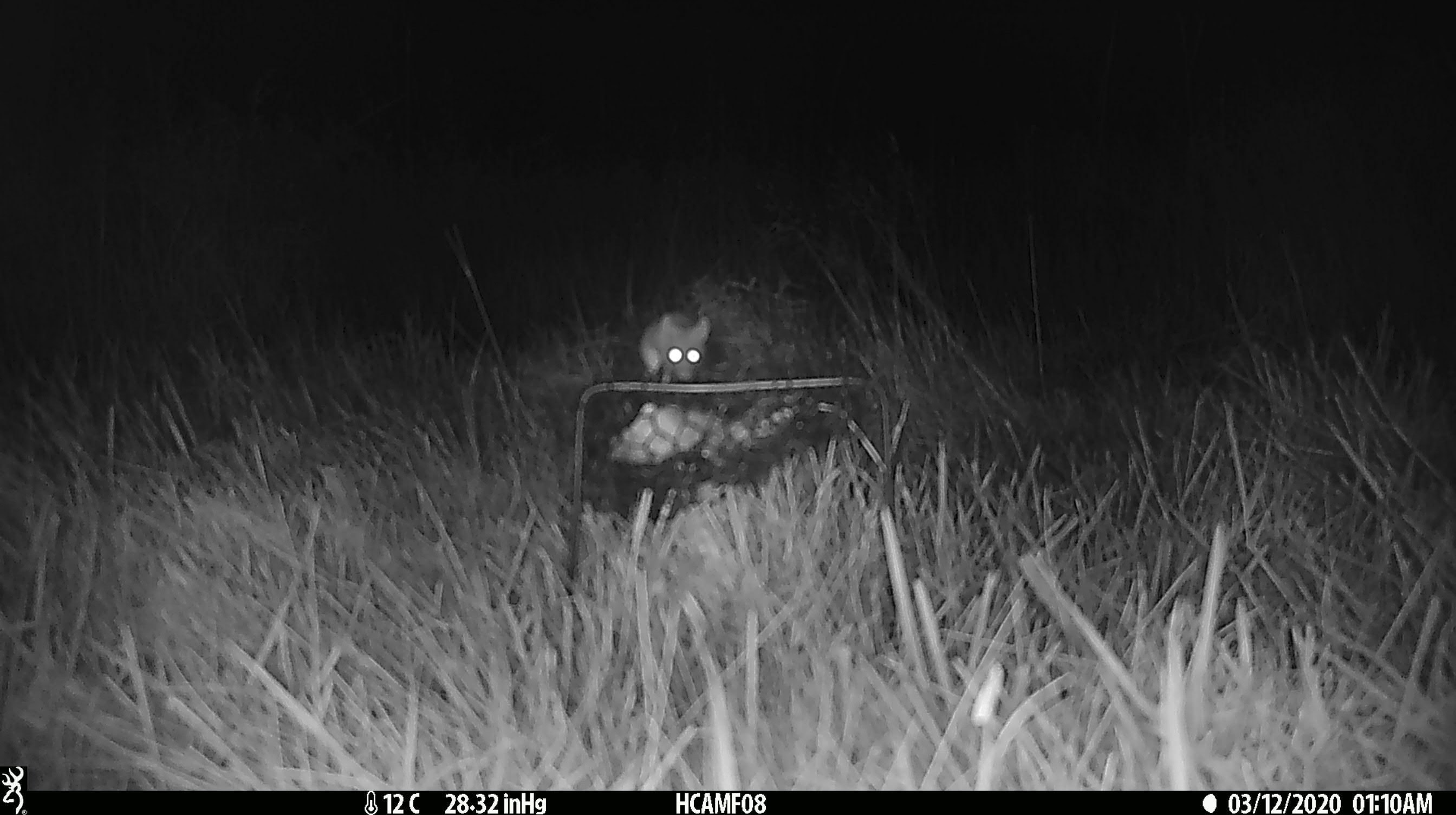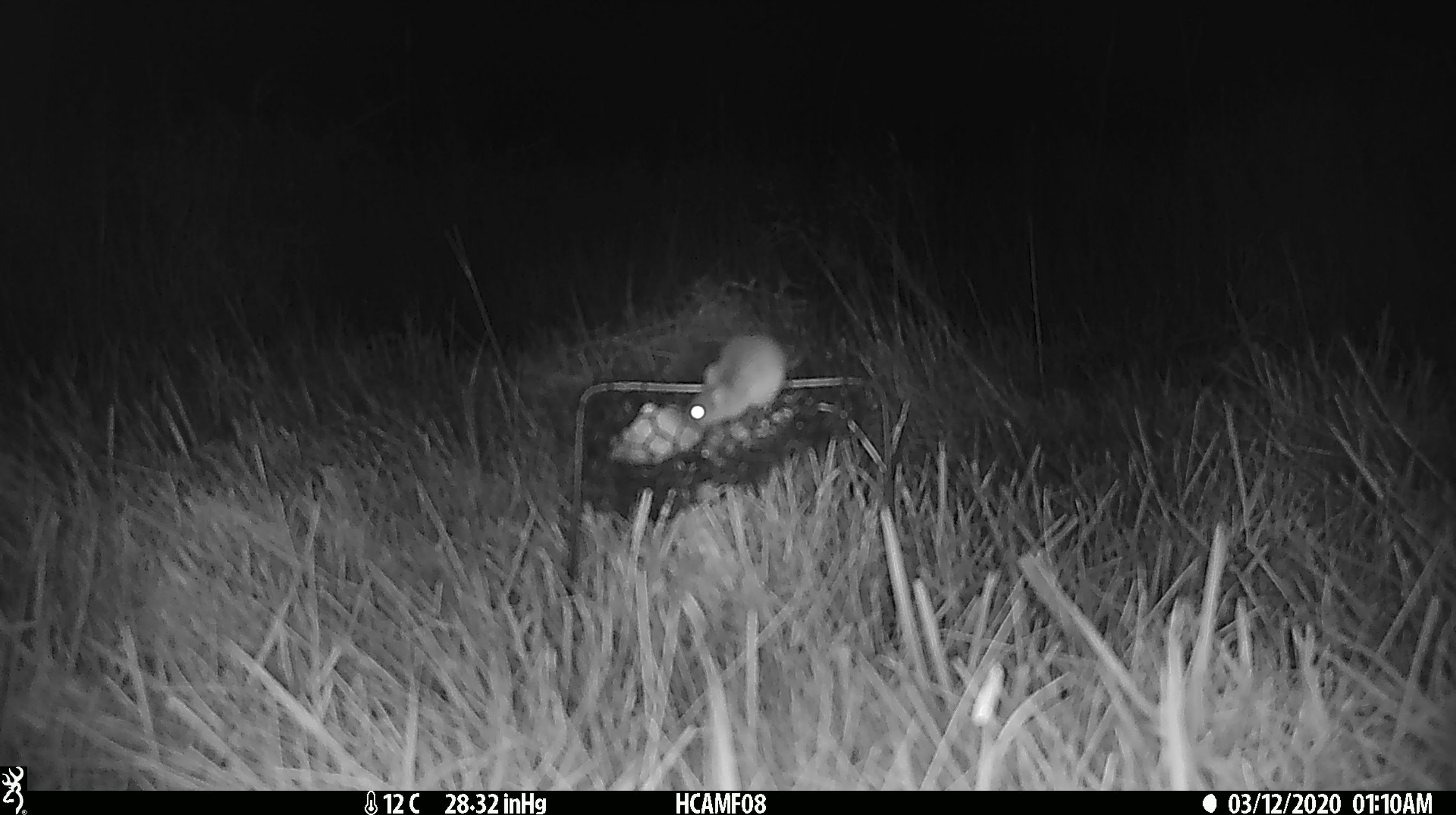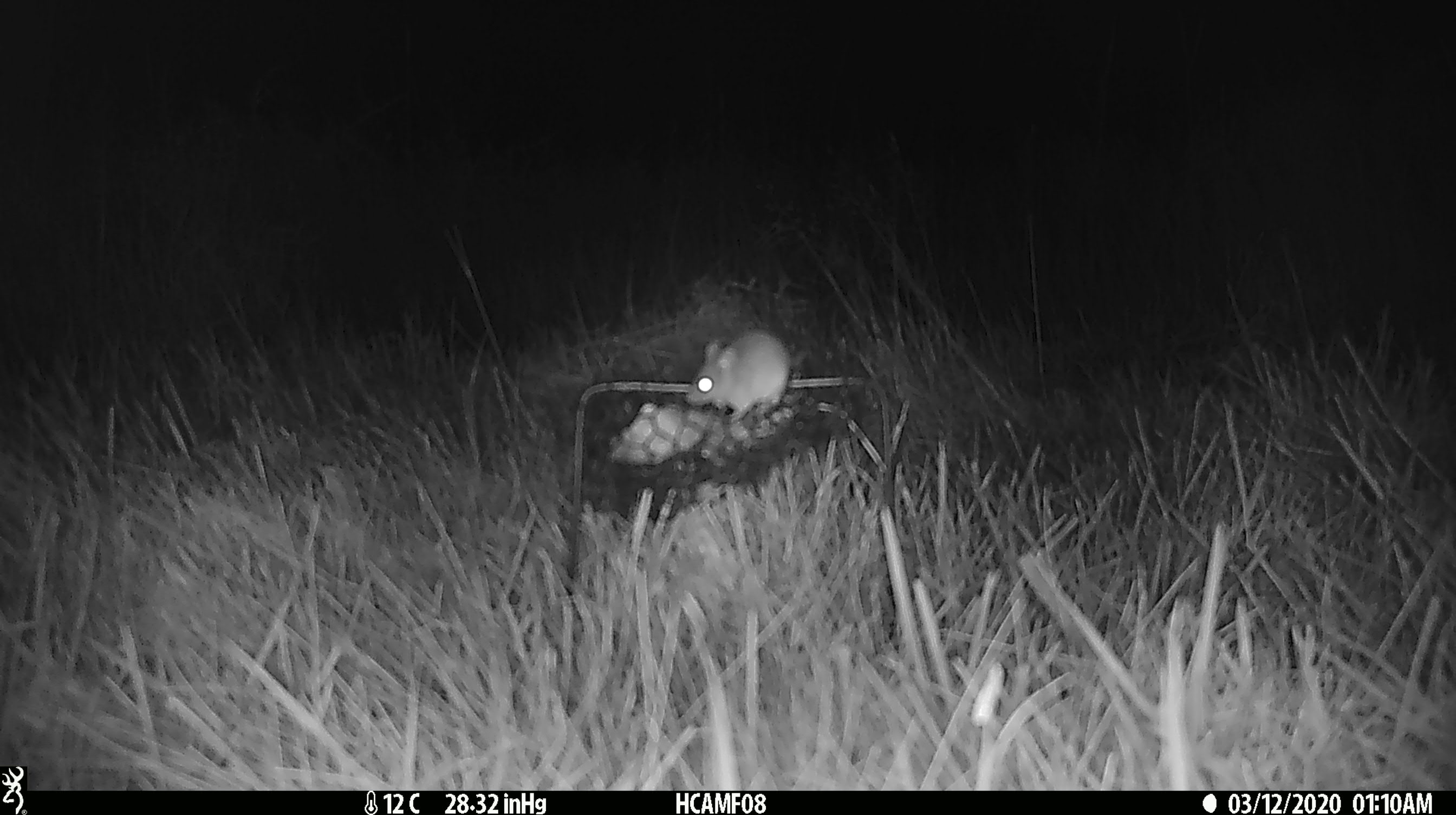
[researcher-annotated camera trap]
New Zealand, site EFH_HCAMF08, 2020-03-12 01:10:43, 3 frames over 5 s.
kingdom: Animalia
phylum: Chordata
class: Mammalia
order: Rodentia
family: Muridae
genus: Mus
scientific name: Mus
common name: mouse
Mouse (Mus).